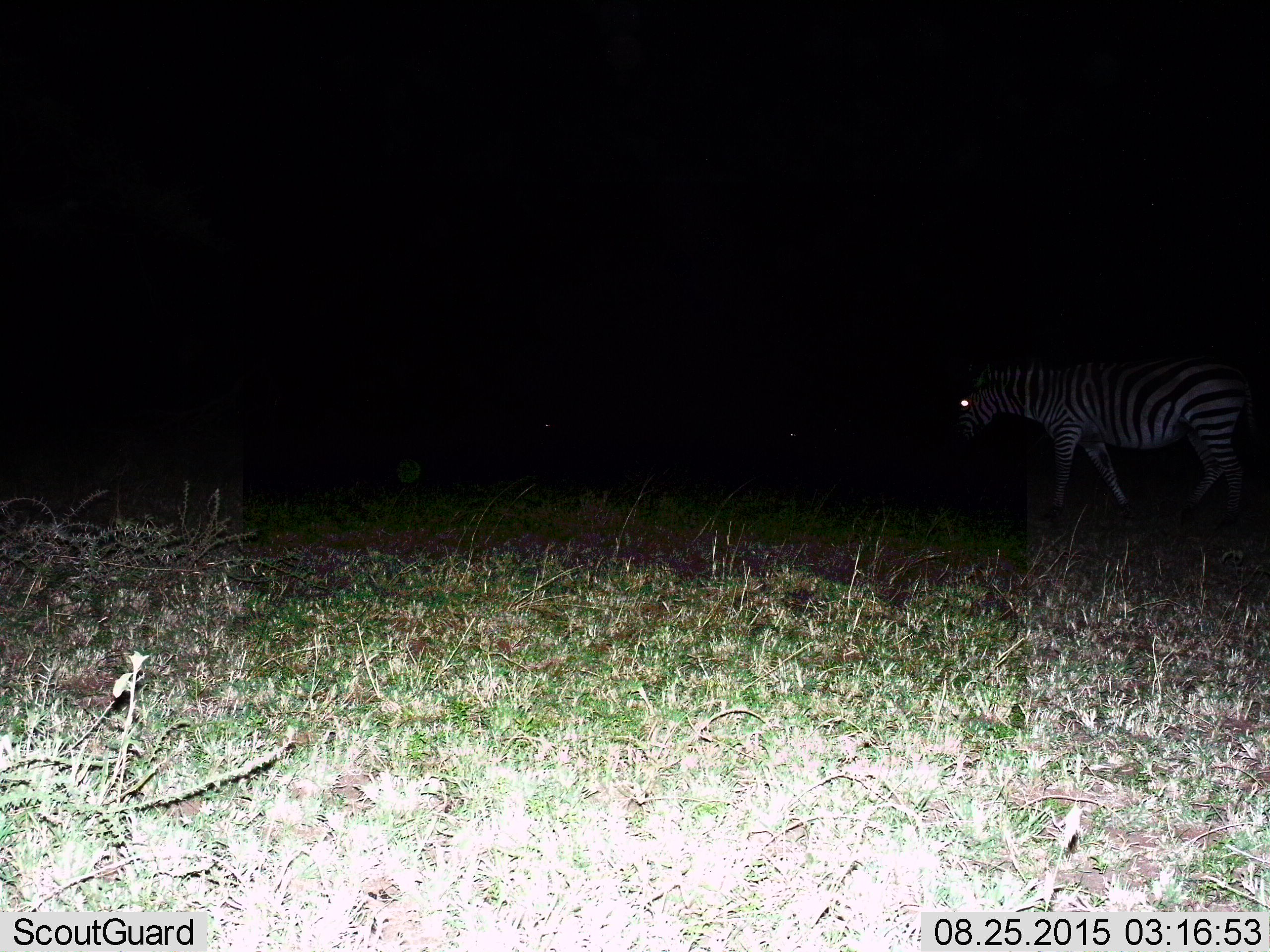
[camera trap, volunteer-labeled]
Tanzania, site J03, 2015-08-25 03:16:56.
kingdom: Animalia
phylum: Chordata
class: Mammalia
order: Perissodactyla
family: Equidae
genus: Equus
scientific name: Equus quagga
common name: plains zebra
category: zebra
Zebra (plains zebra) (Equus quagga), count 1. Behavior (volunteer vote fractions): standing 10%, resting 0%, moving 90%, interacting 0%. Young present (vote fraction): 0%. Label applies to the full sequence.